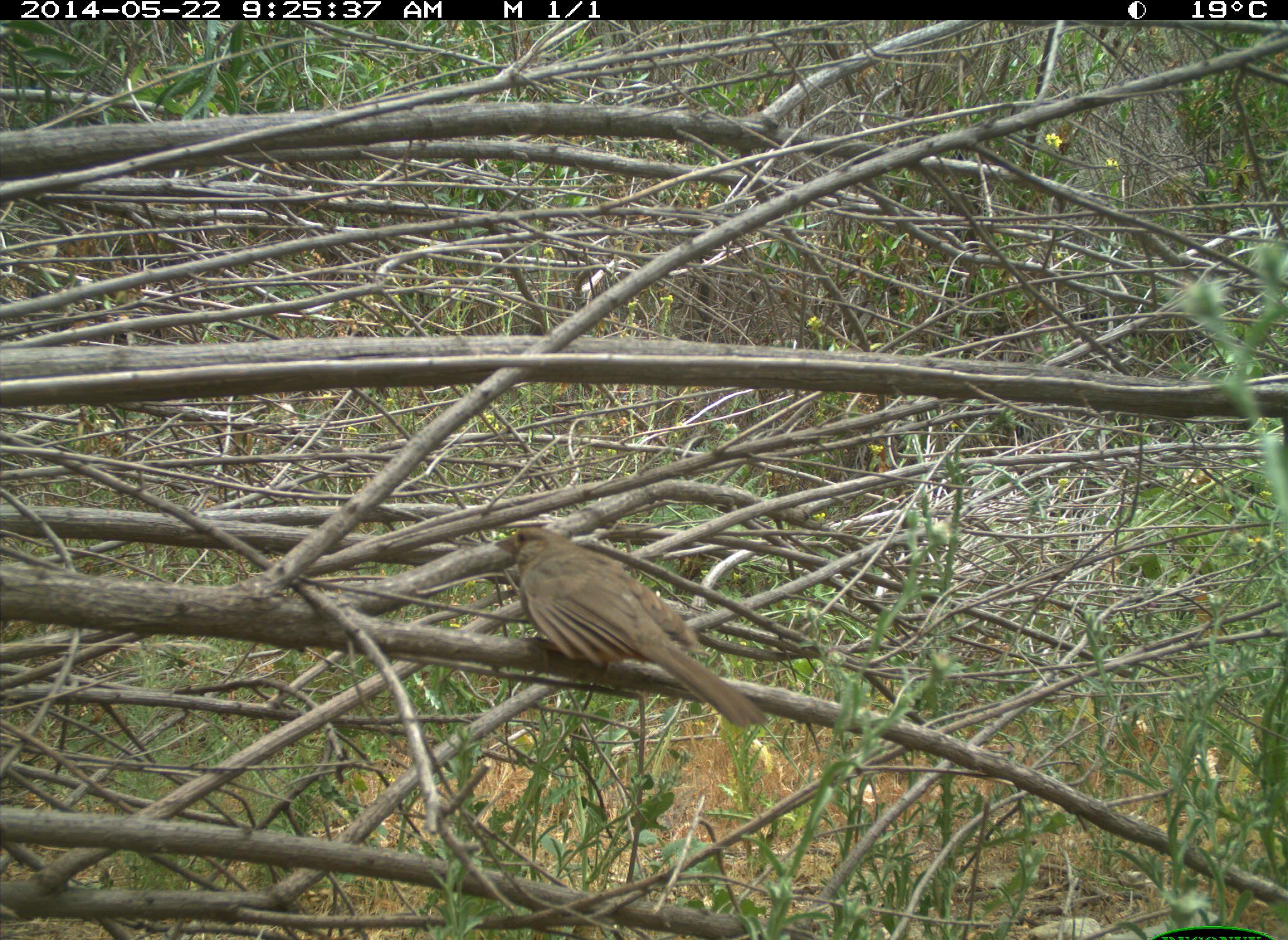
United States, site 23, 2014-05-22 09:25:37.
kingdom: Animalia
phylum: Chordata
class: Aves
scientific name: Aves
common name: bird